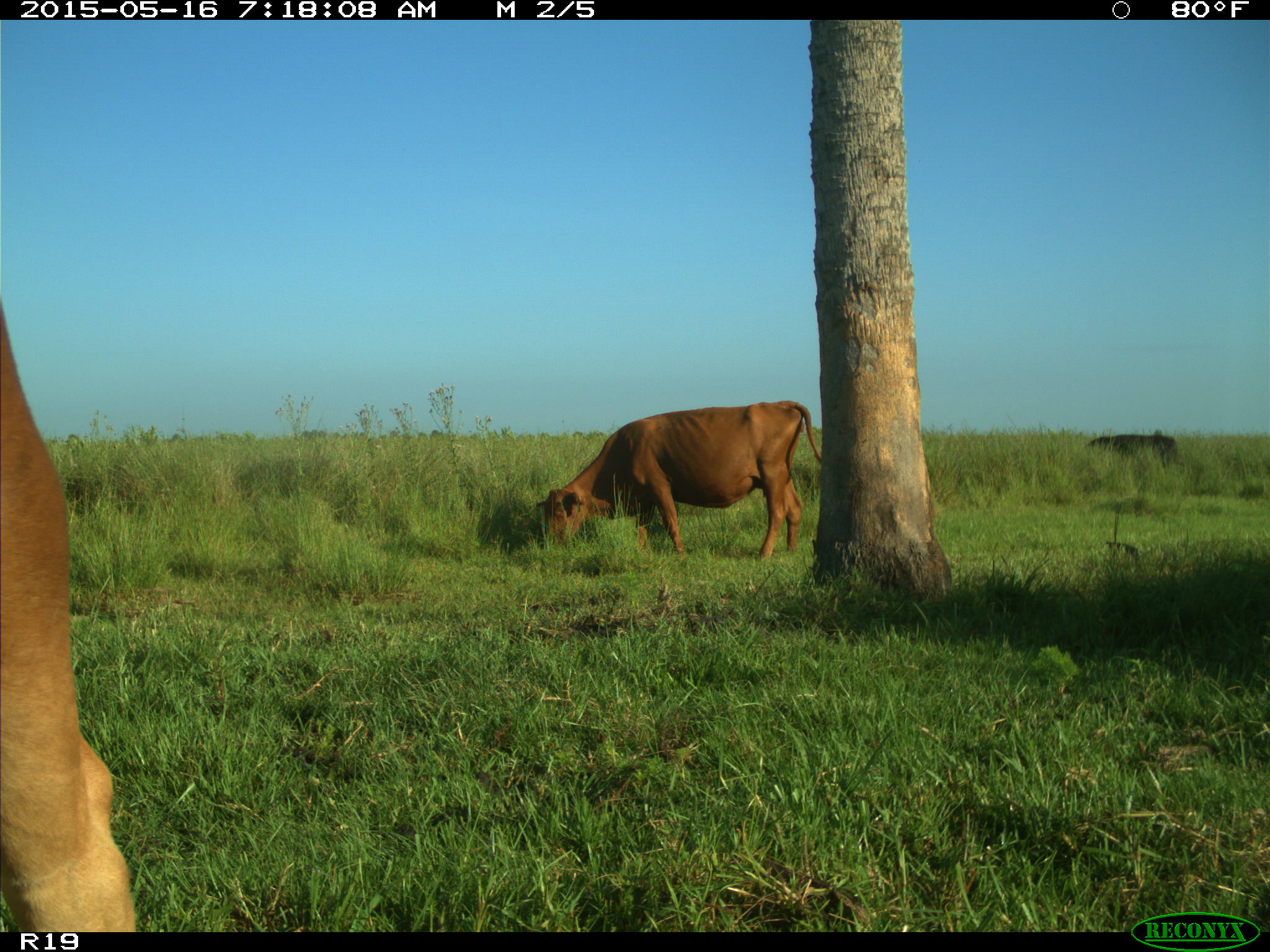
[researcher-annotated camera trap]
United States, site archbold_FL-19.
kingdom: Animalia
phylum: Chordata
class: Mammalia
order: Artiodactyla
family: Bovidae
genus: Bos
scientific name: Bos taurus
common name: domestic cow